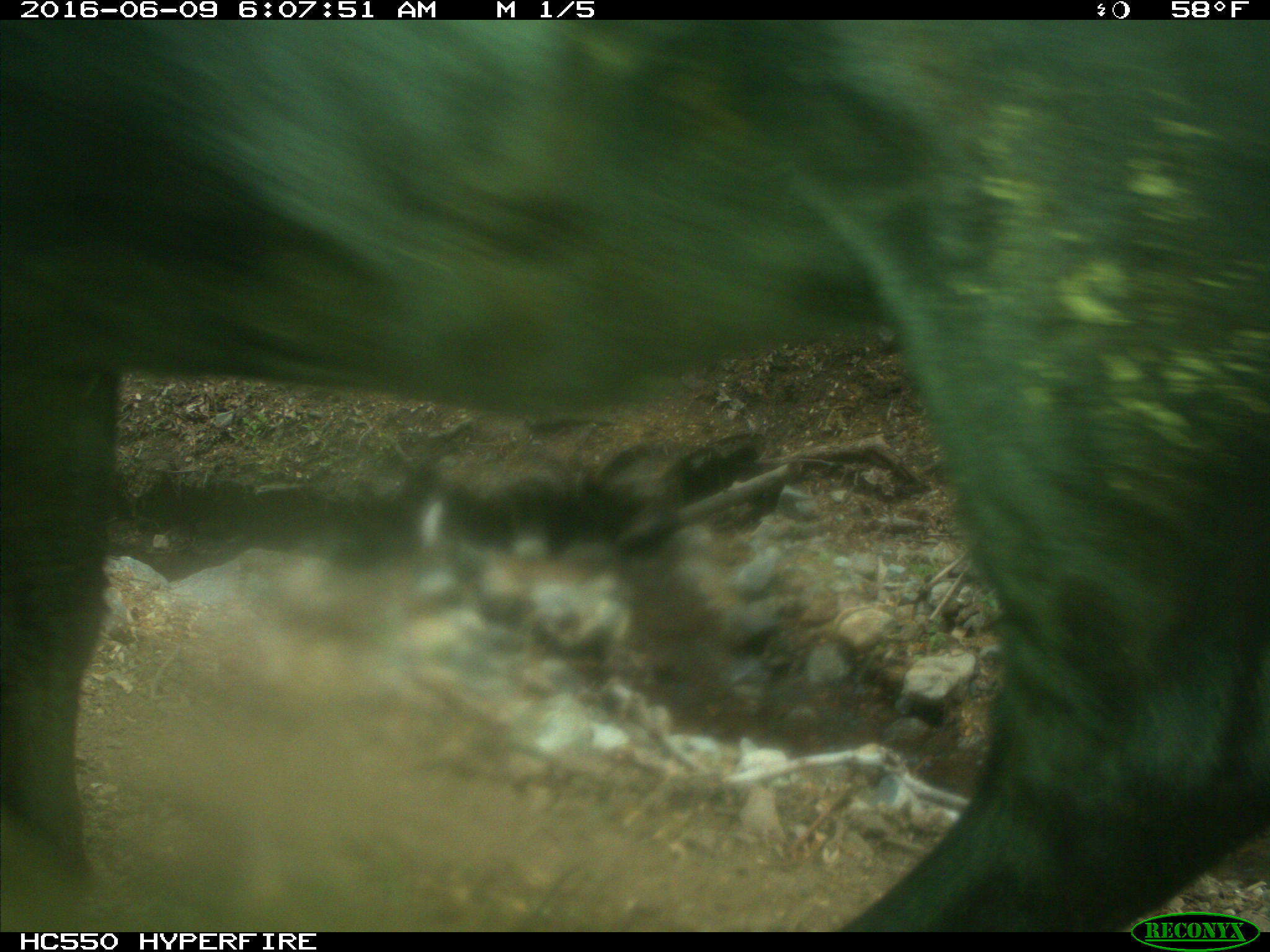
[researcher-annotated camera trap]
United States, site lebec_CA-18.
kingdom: Animalia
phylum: Chordata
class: Mammalia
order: Artiodactyla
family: Bovidae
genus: Bos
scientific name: Bos taurus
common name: domestic cow